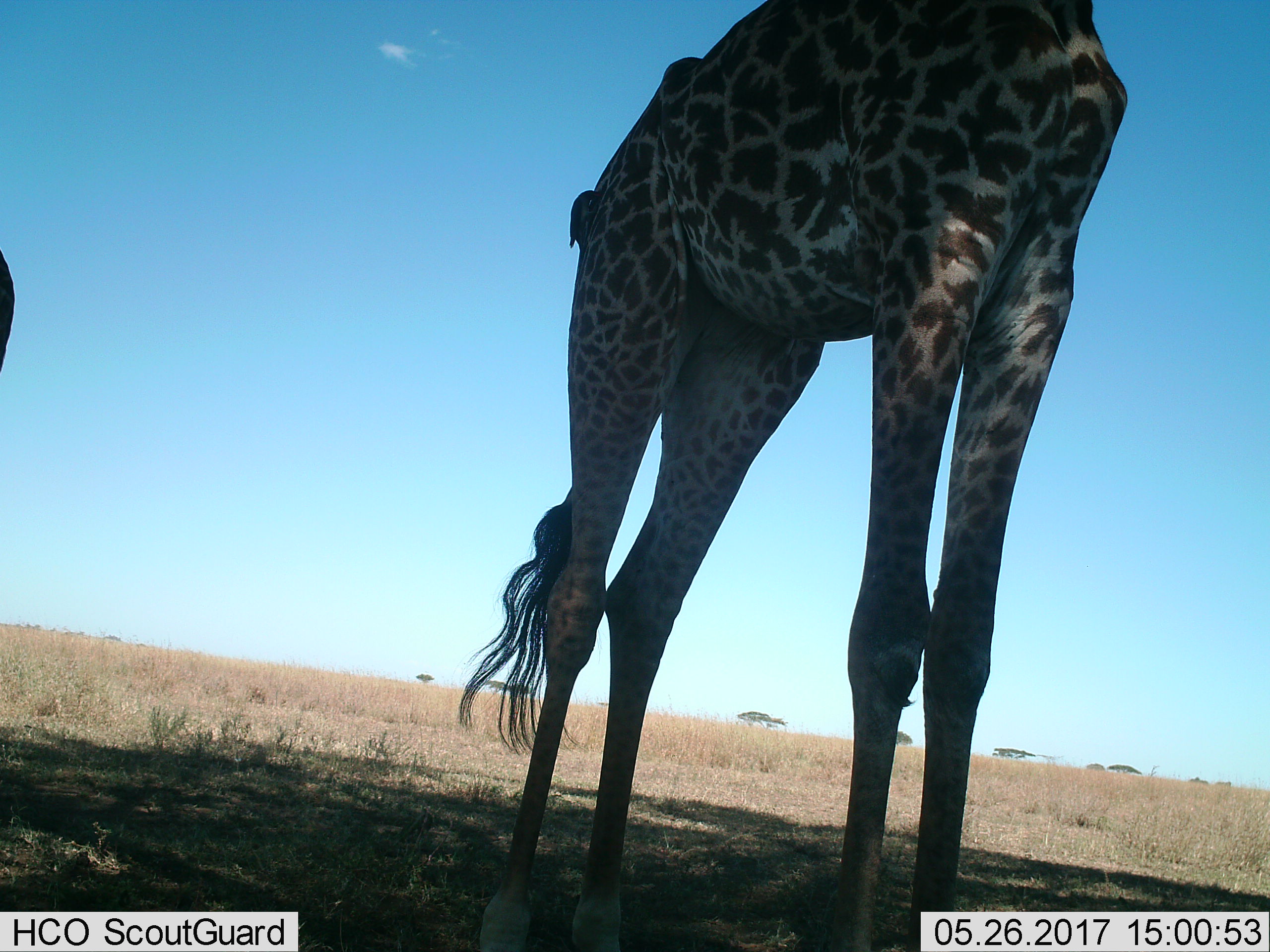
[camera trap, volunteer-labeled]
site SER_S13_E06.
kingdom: Animalia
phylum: Chordata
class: Mammalia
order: Artiodactyla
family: Giraffidae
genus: Giraffa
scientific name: Giraffa camelopardalis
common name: giraffe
Giraffe (Giraffa camelopardalis), count 2. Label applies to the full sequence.